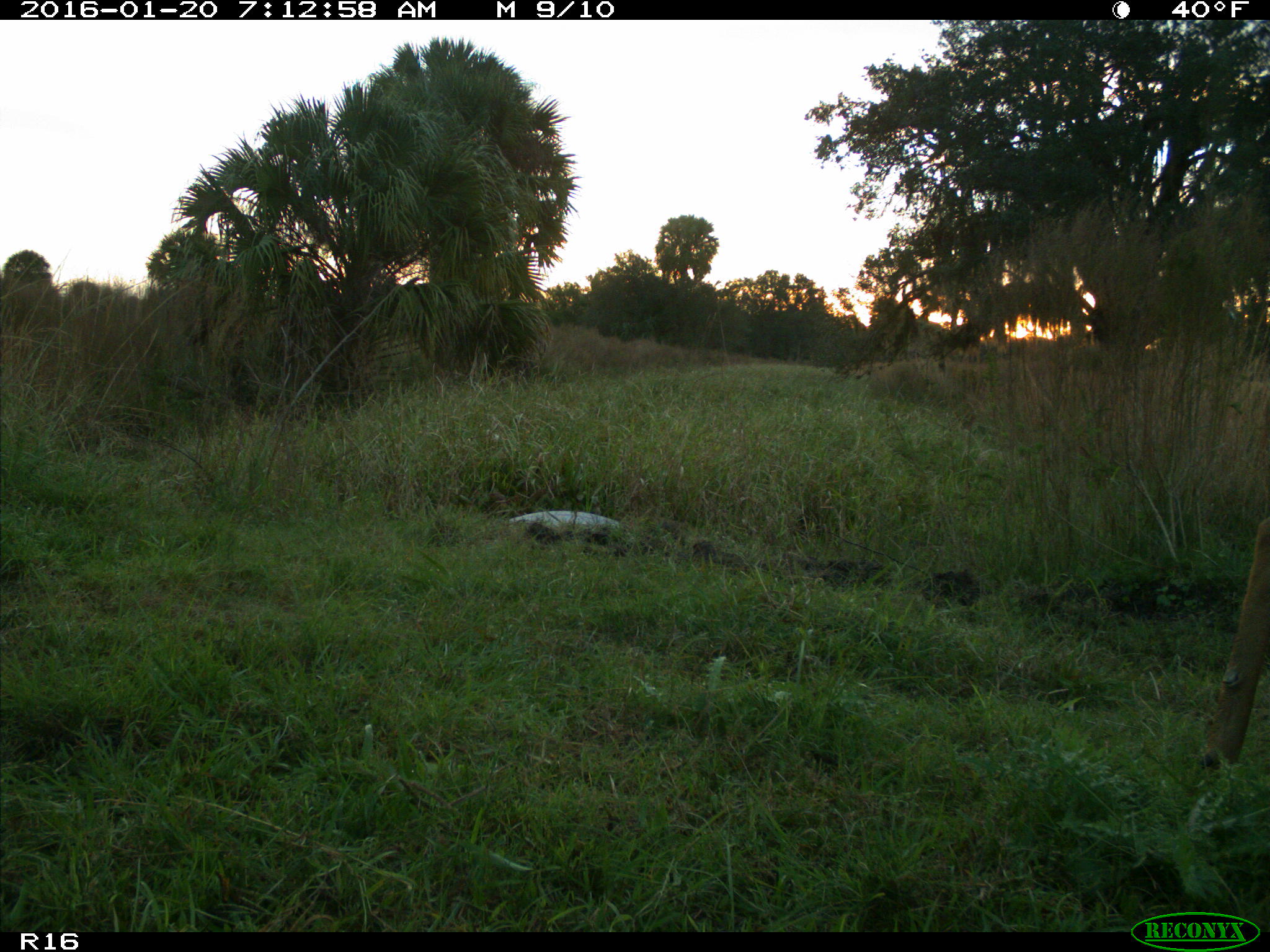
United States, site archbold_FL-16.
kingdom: Animalia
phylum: Chordata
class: Mammalia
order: Artiodactyla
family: Cervidae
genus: Odocoileus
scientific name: Odocoileus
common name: deer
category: unidentified deer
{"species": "unidentified deer (deer) (Odocoileus)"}